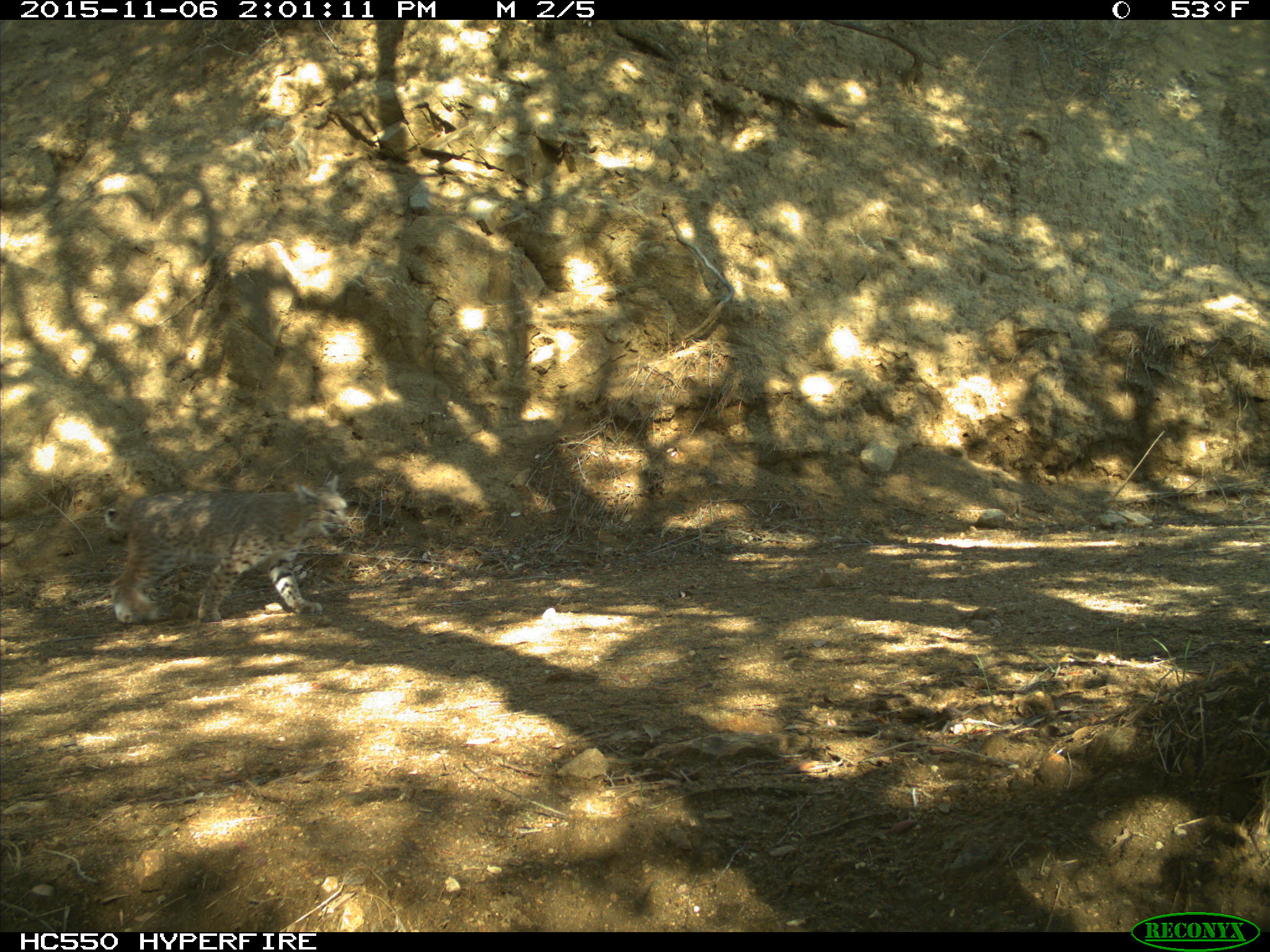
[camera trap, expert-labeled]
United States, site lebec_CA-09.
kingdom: Animalia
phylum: Chordata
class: Mammalia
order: Carnivora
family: Felidae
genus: Lynx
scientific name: Lynx rufus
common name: bobcat